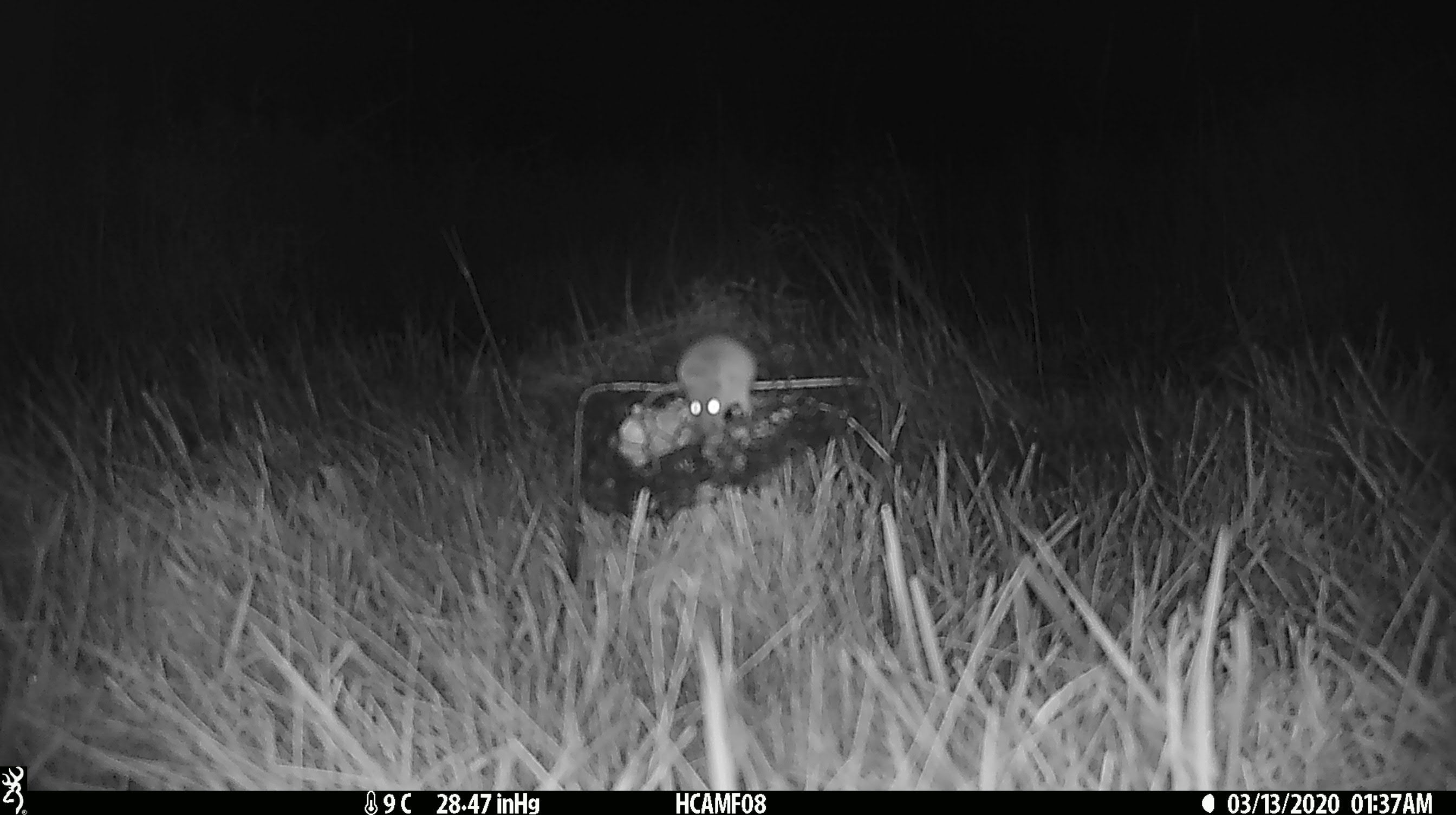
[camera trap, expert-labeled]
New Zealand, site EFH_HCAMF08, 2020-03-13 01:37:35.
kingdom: Animalia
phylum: Chordata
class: Mammalia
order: Rodentia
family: Muridae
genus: Mus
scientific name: Mus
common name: mouse